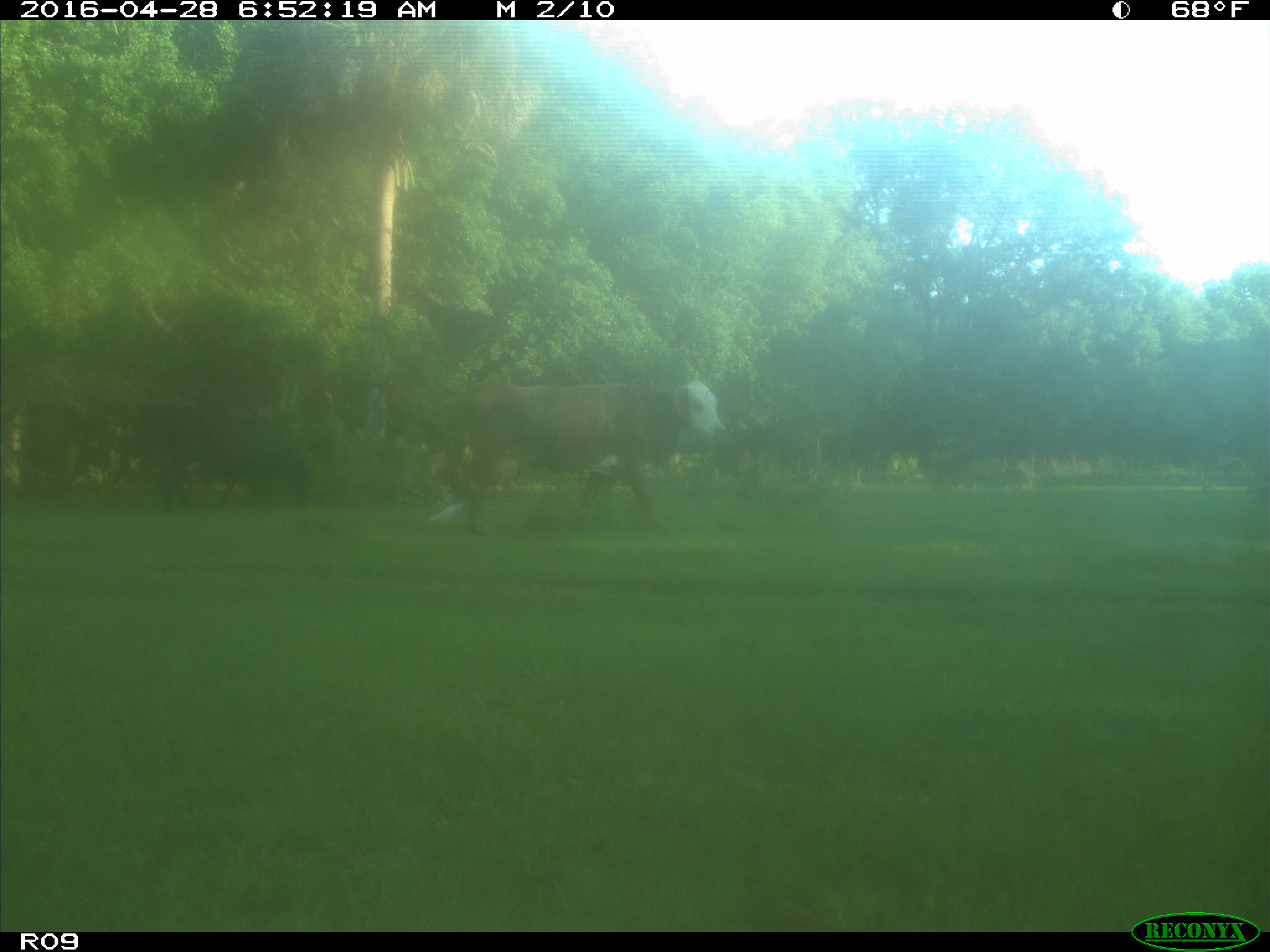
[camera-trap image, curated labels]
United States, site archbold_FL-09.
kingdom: Animalia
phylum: Chordata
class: Mammalia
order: Artiodactyla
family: Bovidae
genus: Bos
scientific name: Bos taurus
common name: domestic cow